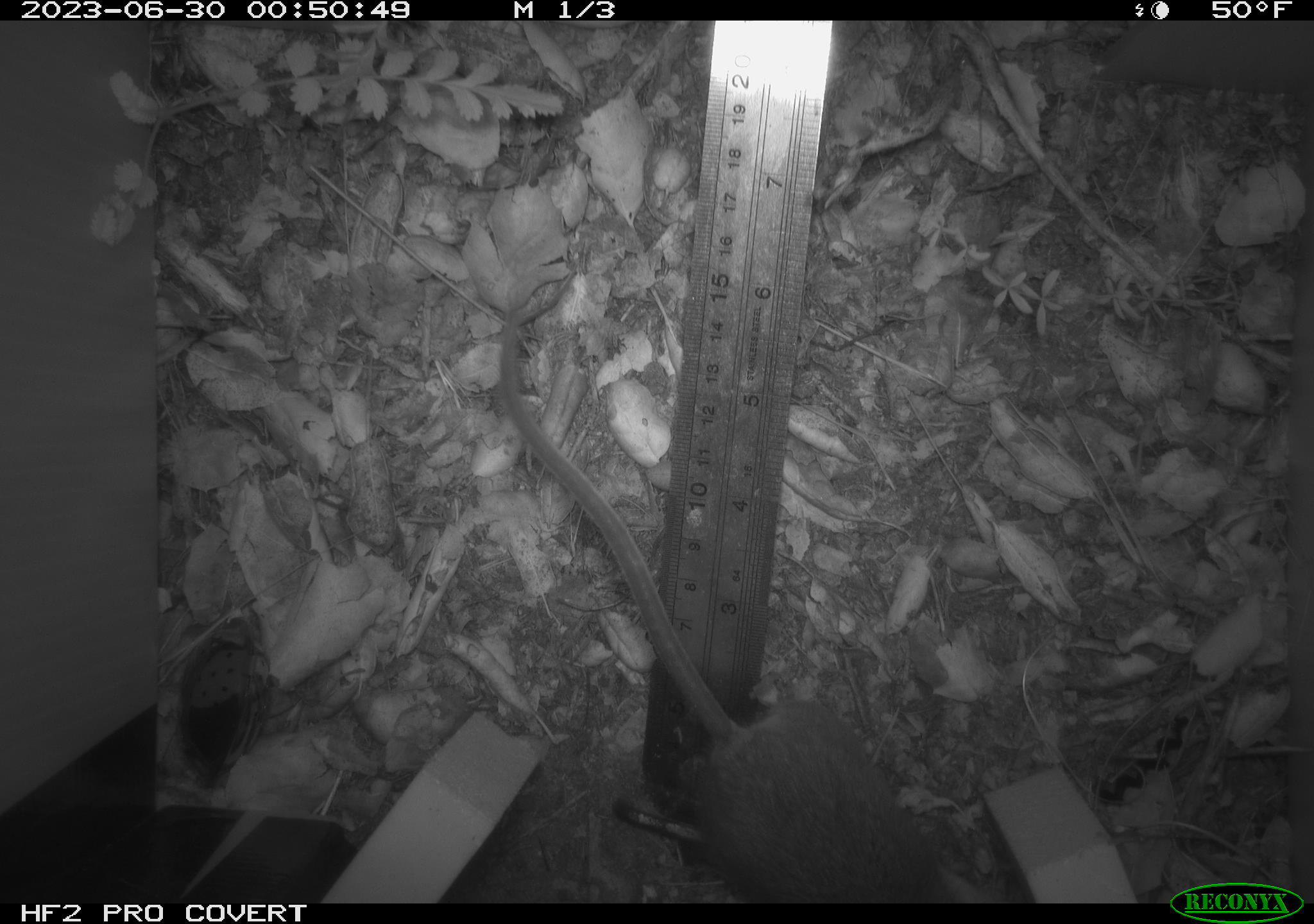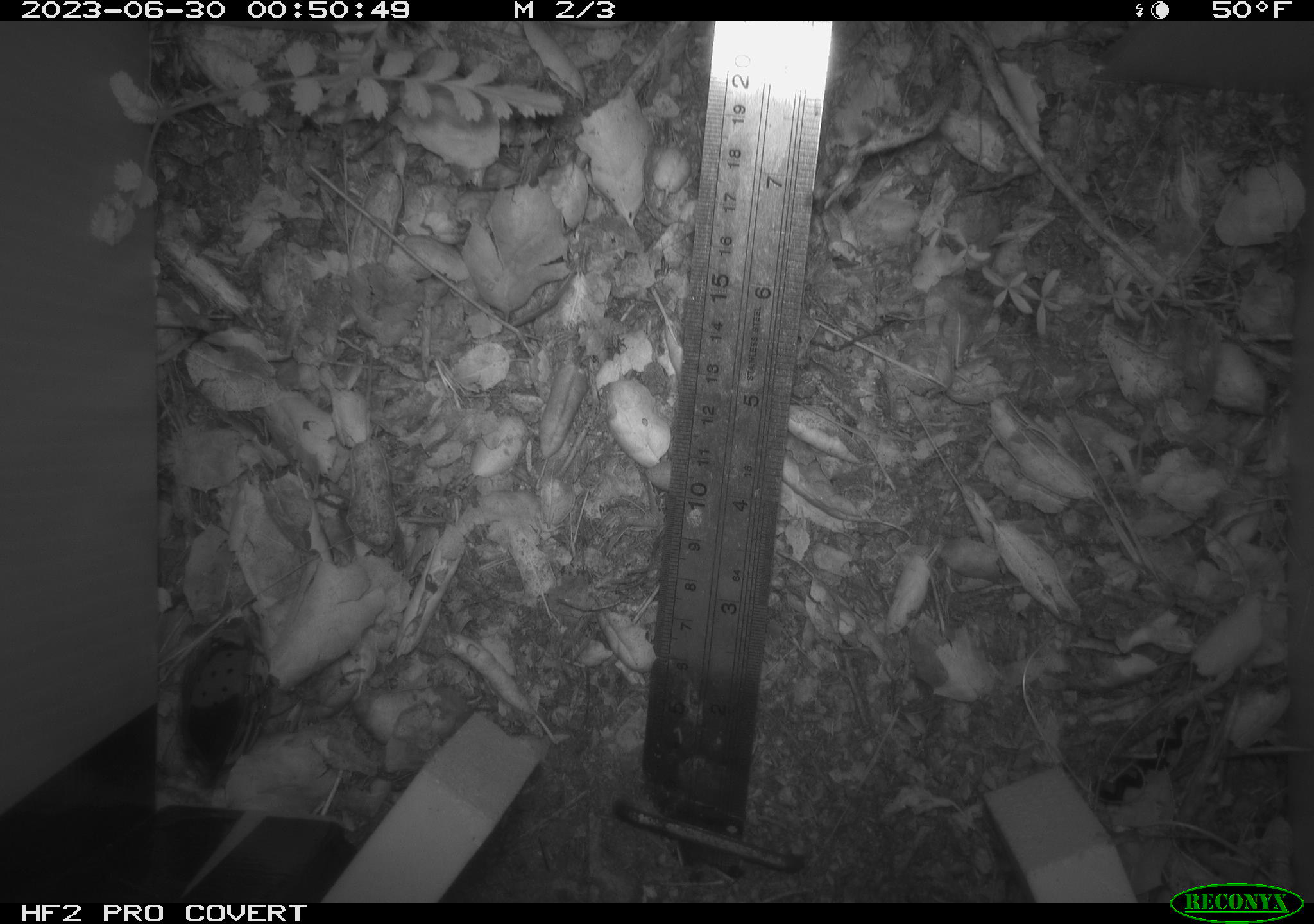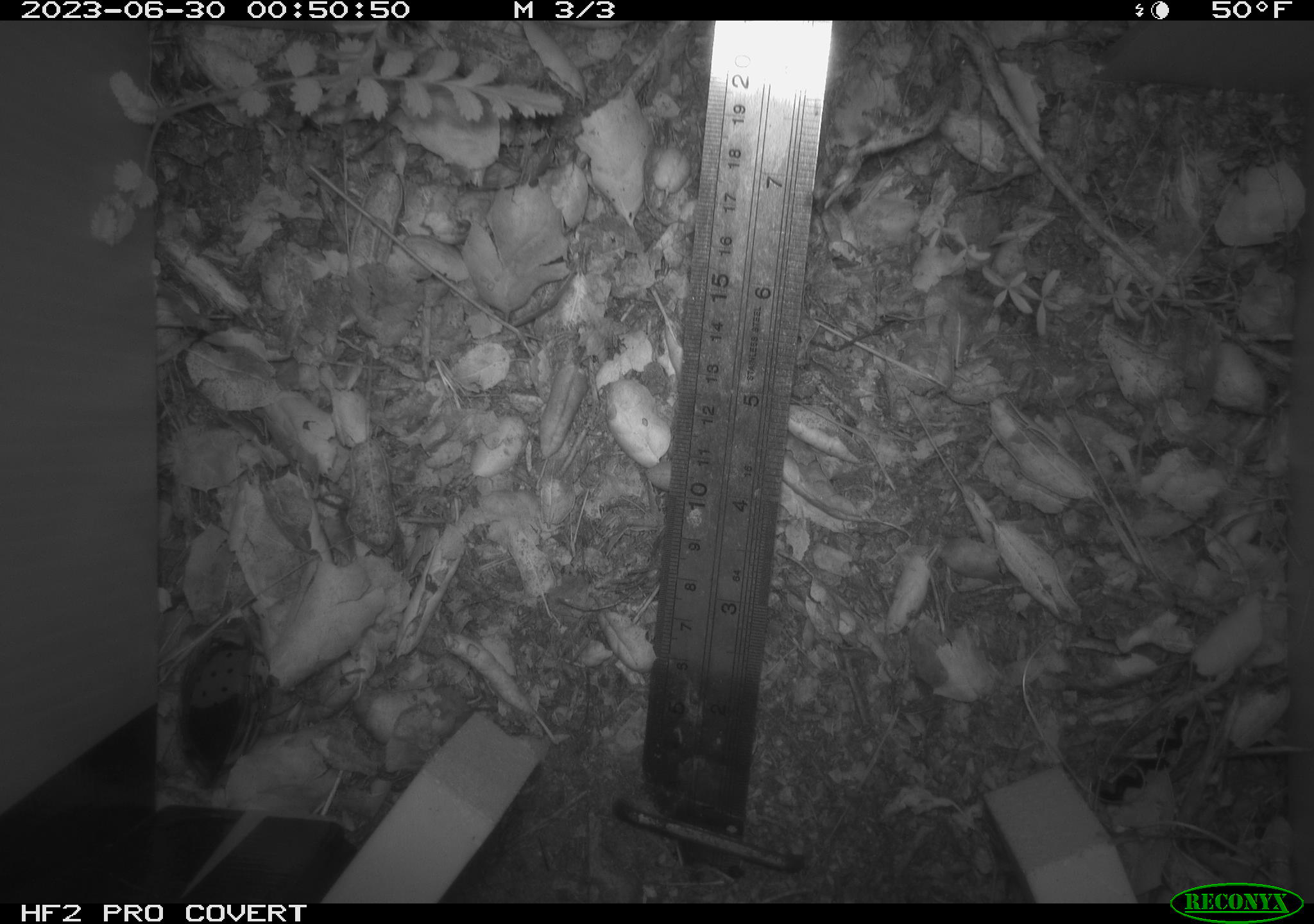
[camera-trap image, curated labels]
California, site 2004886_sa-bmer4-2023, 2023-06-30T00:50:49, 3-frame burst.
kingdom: Animalia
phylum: Chordata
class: Mammalia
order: Rodentia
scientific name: Rodentia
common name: mouse species